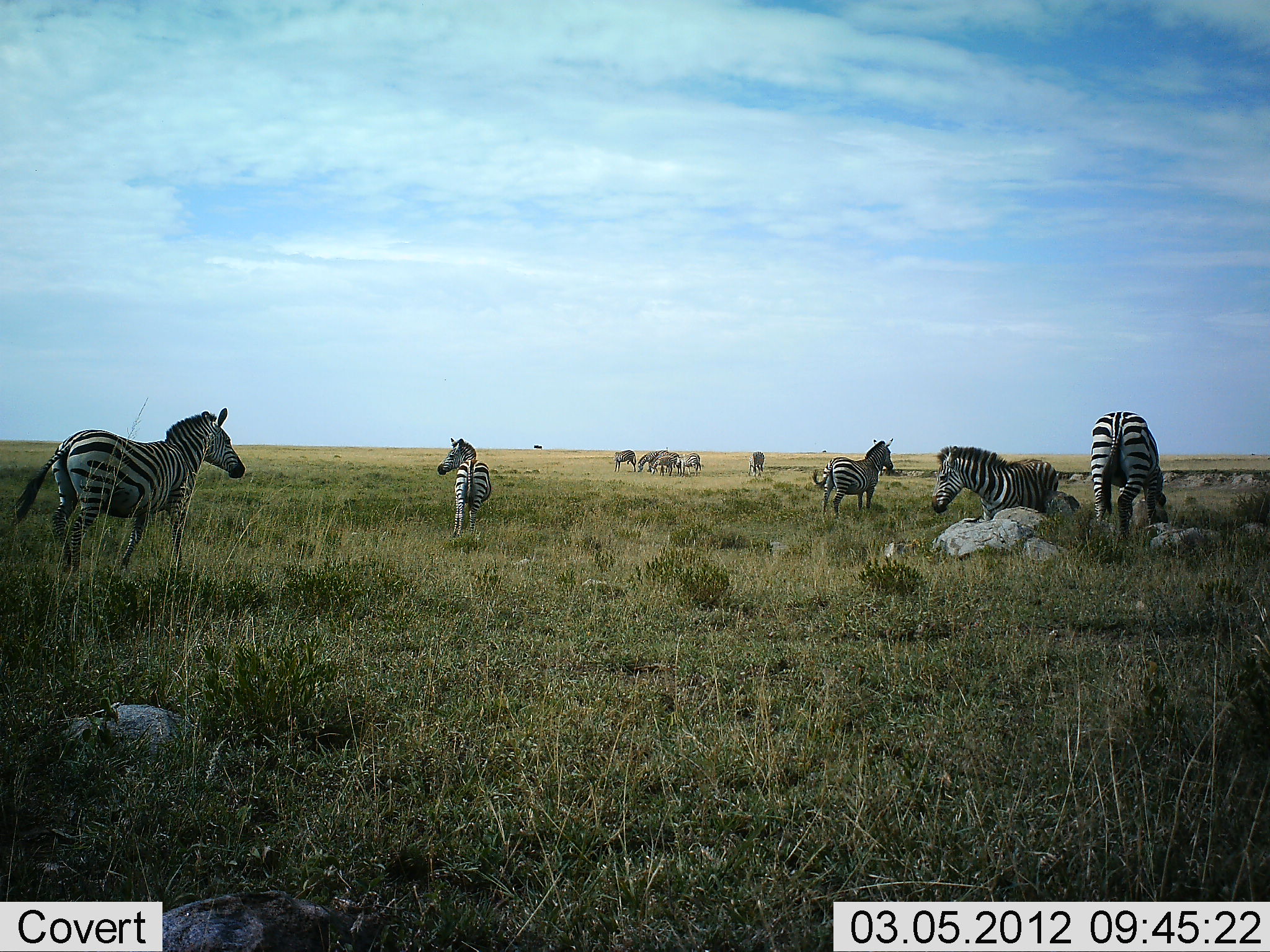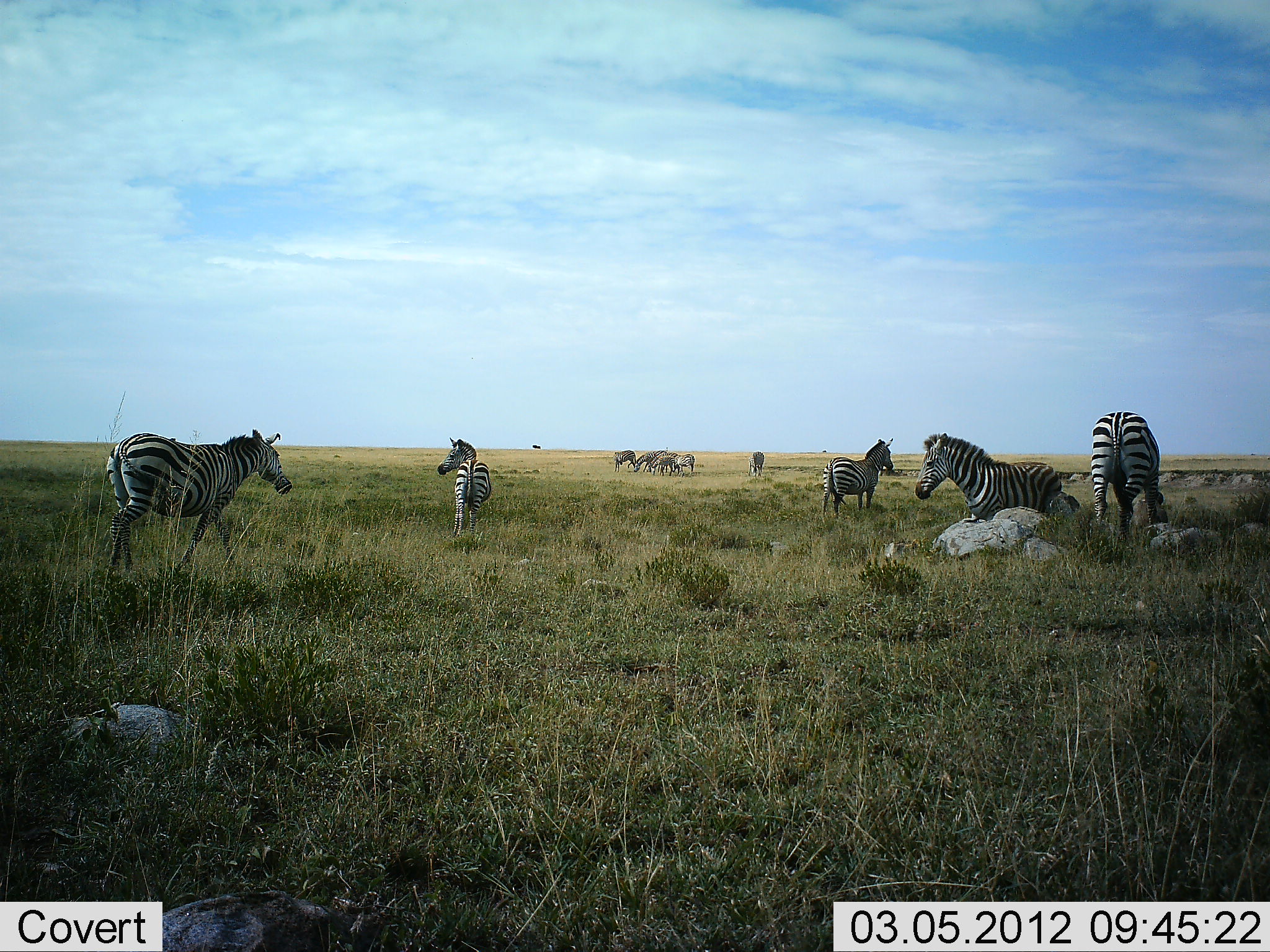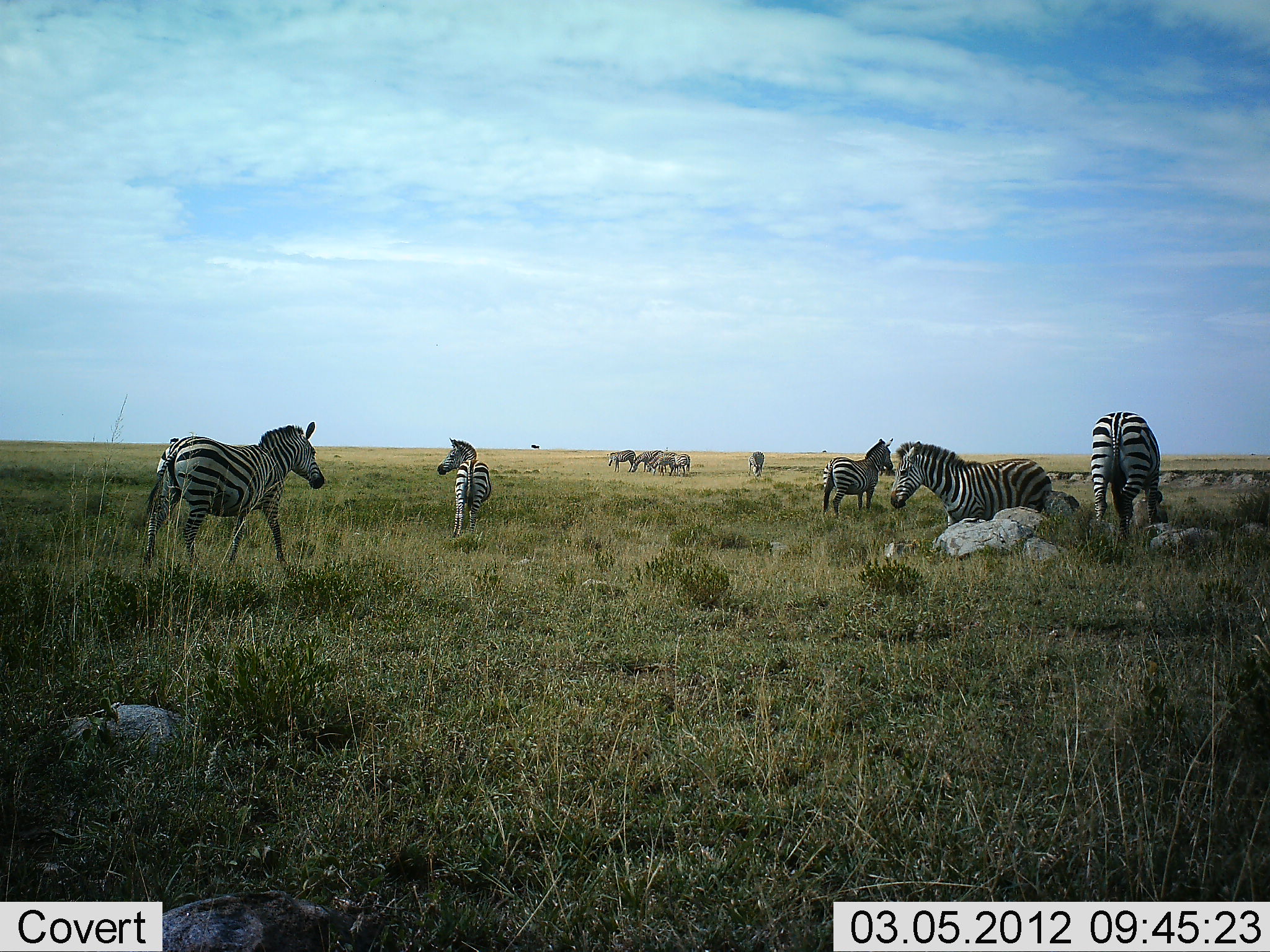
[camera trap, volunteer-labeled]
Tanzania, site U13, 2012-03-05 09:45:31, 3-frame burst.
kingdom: Animalia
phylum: Chordata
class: Mammalia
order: Perissodactyla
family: Equidae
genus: Equus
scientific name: Equus quagga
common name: plains zebra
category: zebra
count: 10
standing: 83%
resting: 17%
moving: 65%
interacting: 0%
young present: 0%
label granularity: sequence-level